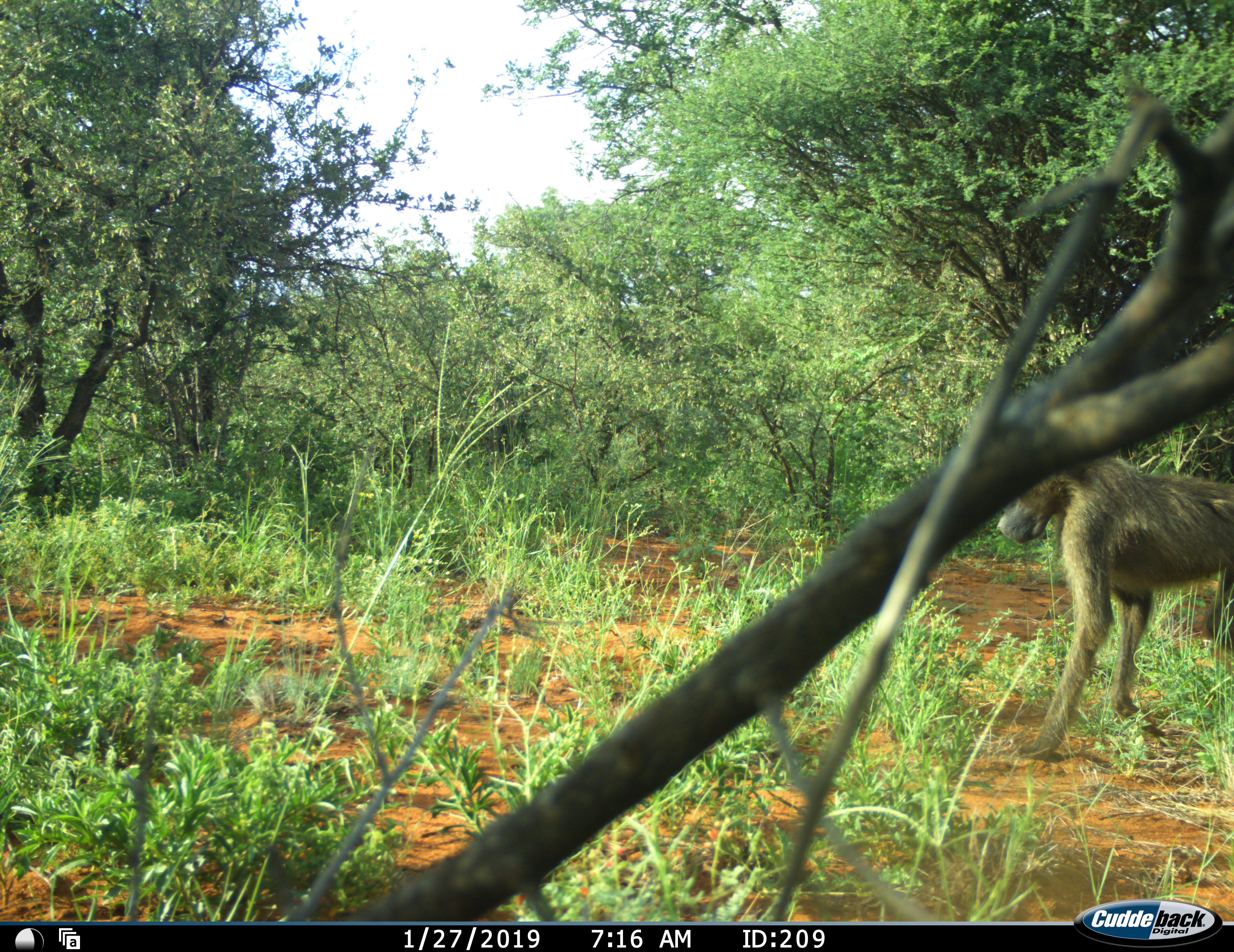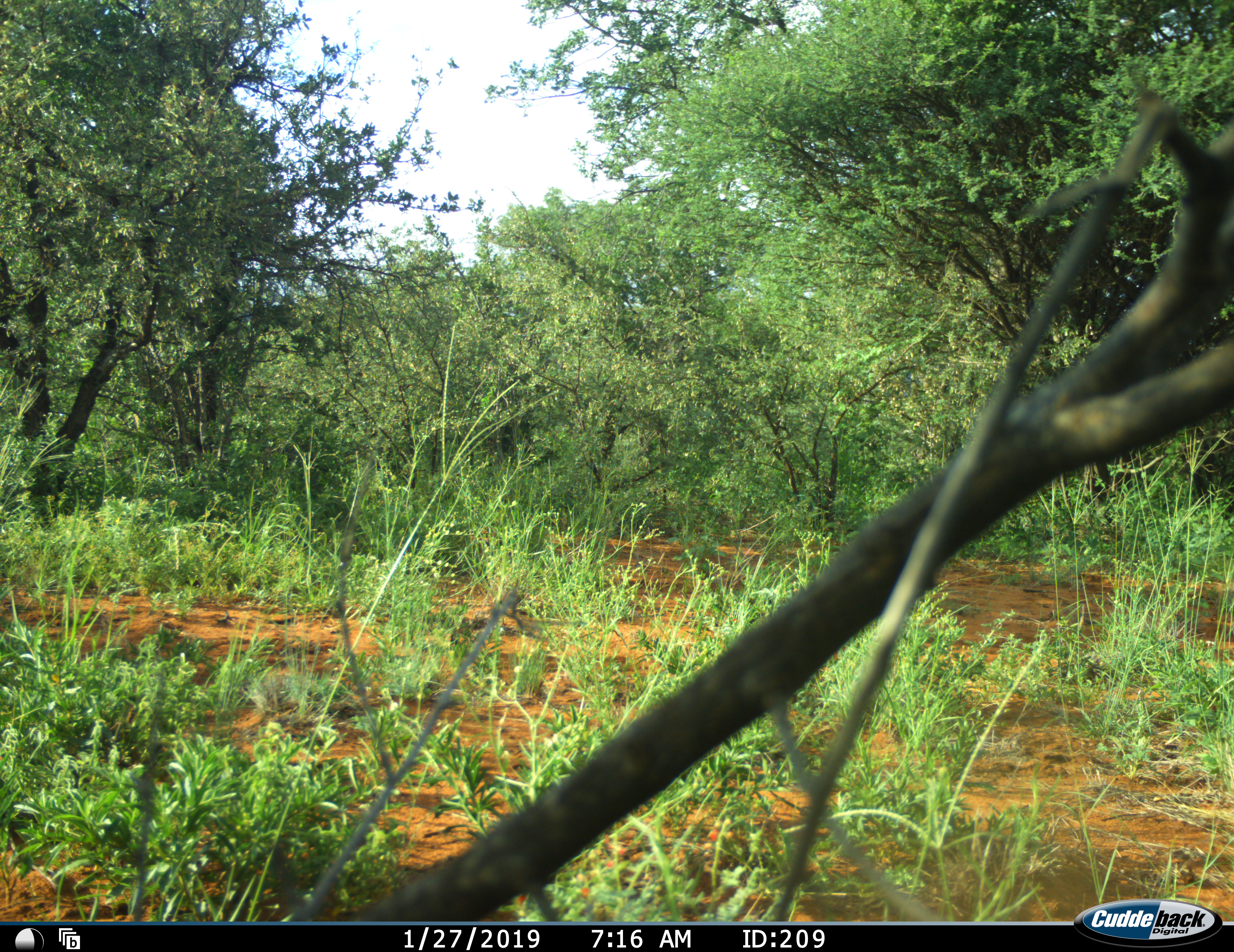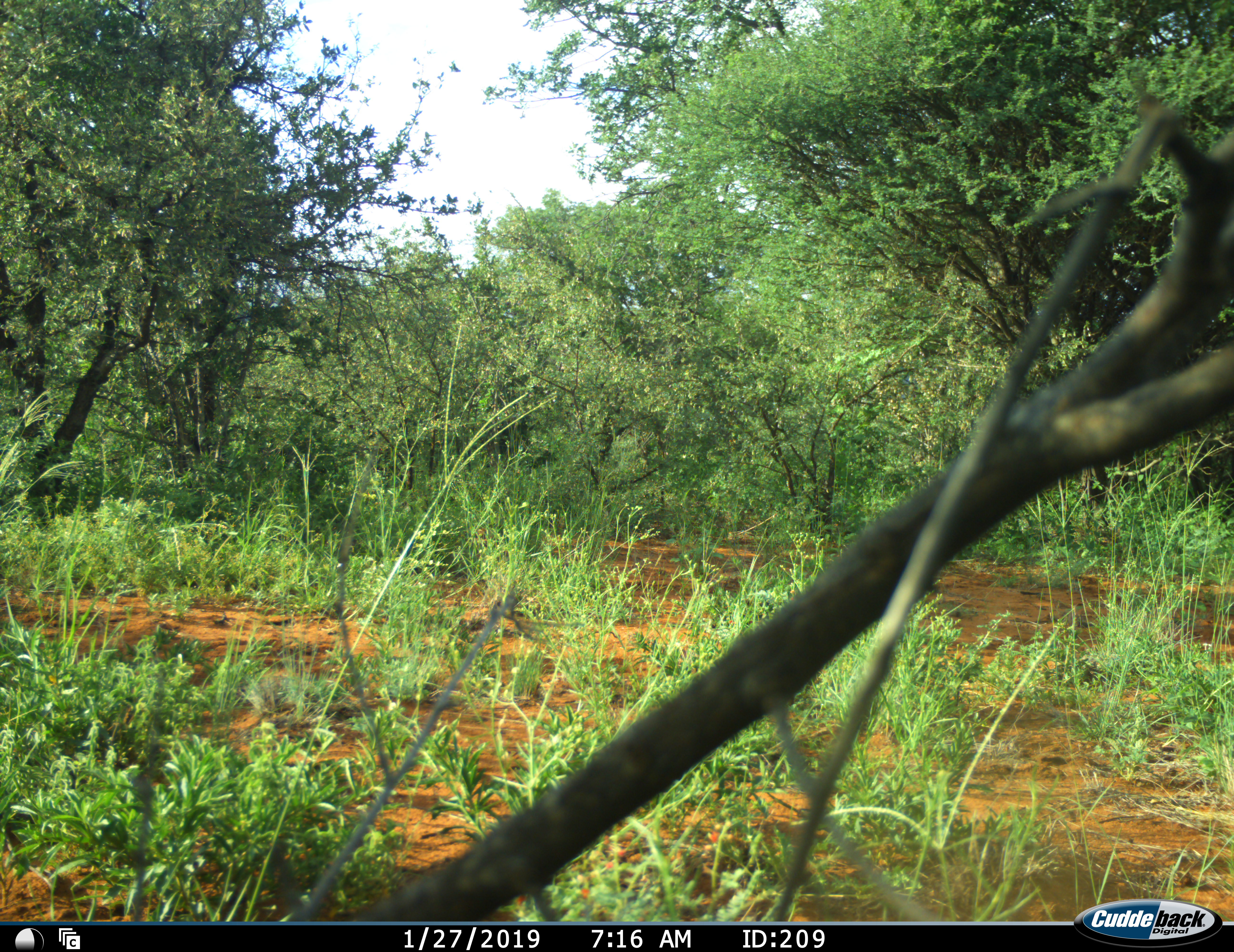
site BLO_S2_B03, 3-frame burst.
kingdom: Animalia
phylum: Chordata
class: Mammalia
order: Primates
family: Cercopithecidae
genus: Papio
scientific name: Papio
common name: baboon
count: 1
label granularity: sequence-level